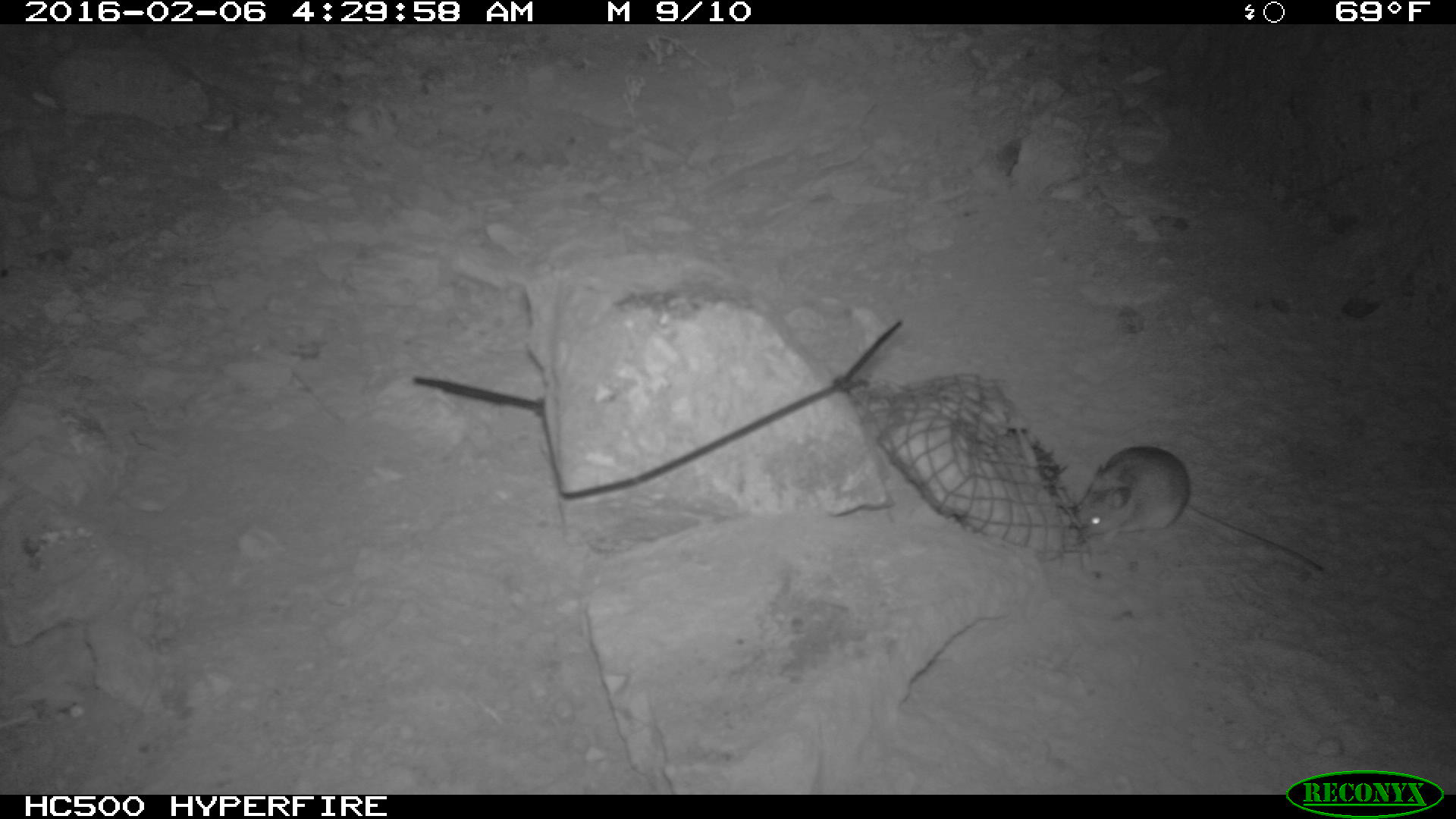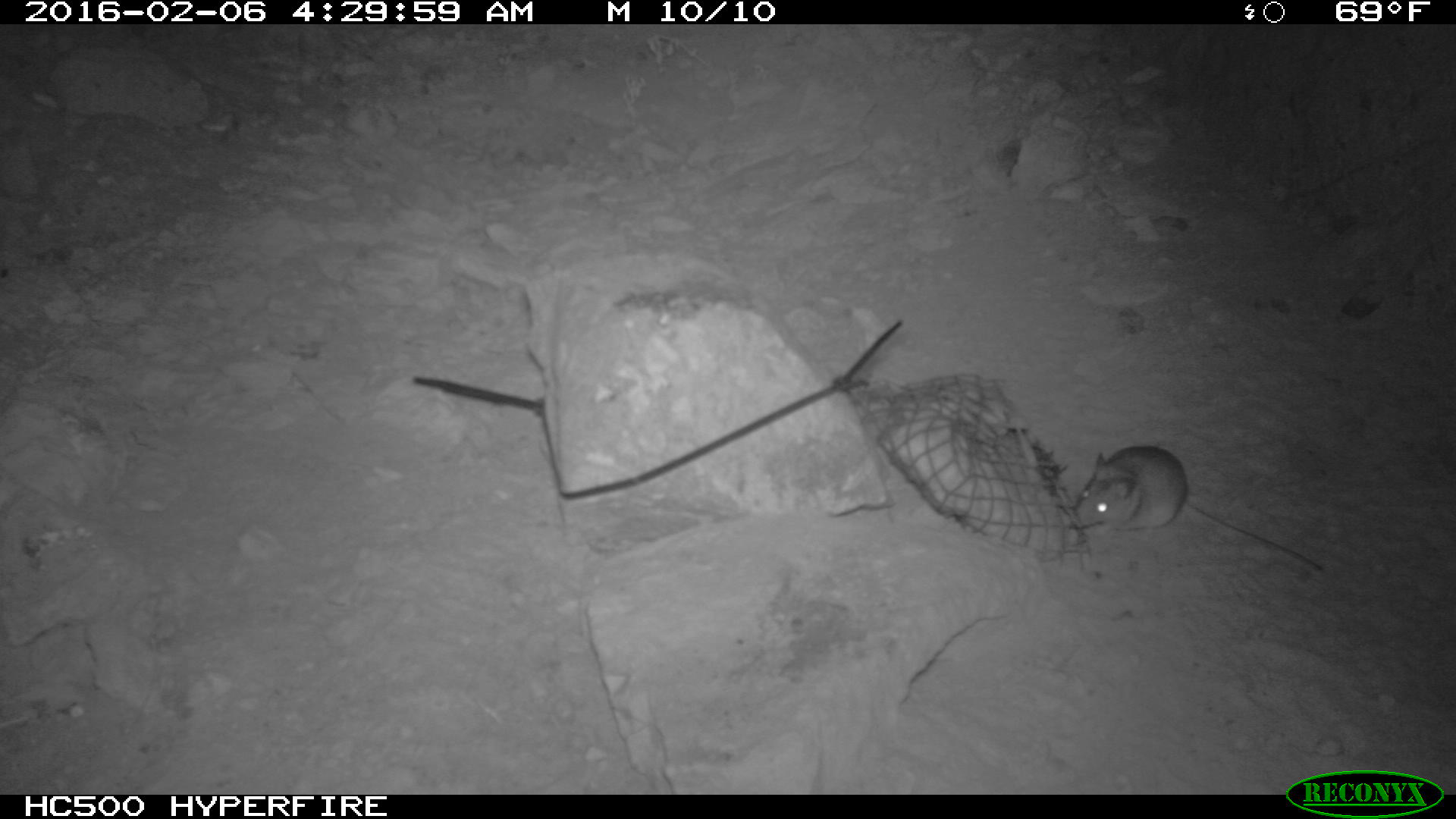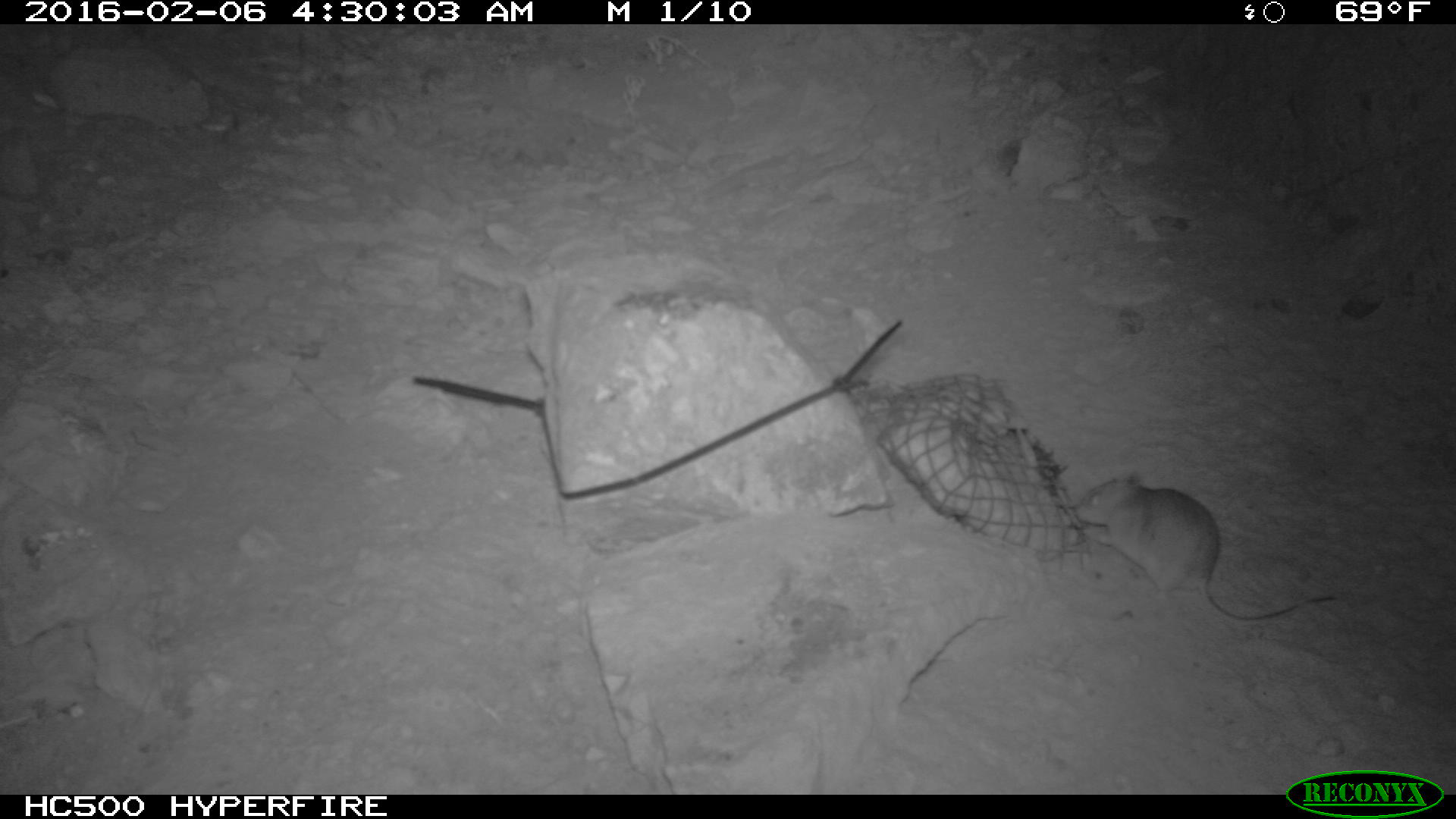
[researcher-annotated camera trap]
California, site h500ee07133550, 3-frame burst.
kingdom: Animalia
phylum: Chordata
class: Mammalia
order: Rodentia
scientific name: Rodentia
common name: rodent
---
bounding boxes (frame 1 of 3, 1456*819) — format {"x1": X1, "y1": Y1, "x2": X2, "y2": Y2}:
rodent: {"x1": 1072, "y1": 444, "x2": 1329, "y2": 580}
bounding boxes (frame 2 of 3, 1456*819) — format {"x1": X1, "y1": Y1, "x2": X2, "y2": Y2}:
rodent: {"x1": 1073, "y1": 444, "x2": 1327, "y2": 577}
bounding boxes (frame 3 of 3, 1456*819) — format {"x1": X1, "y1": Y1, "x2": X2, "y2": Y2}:
rodent: {"x1": 1074, "y1": 473, "x2": 1336, "y2": 622}